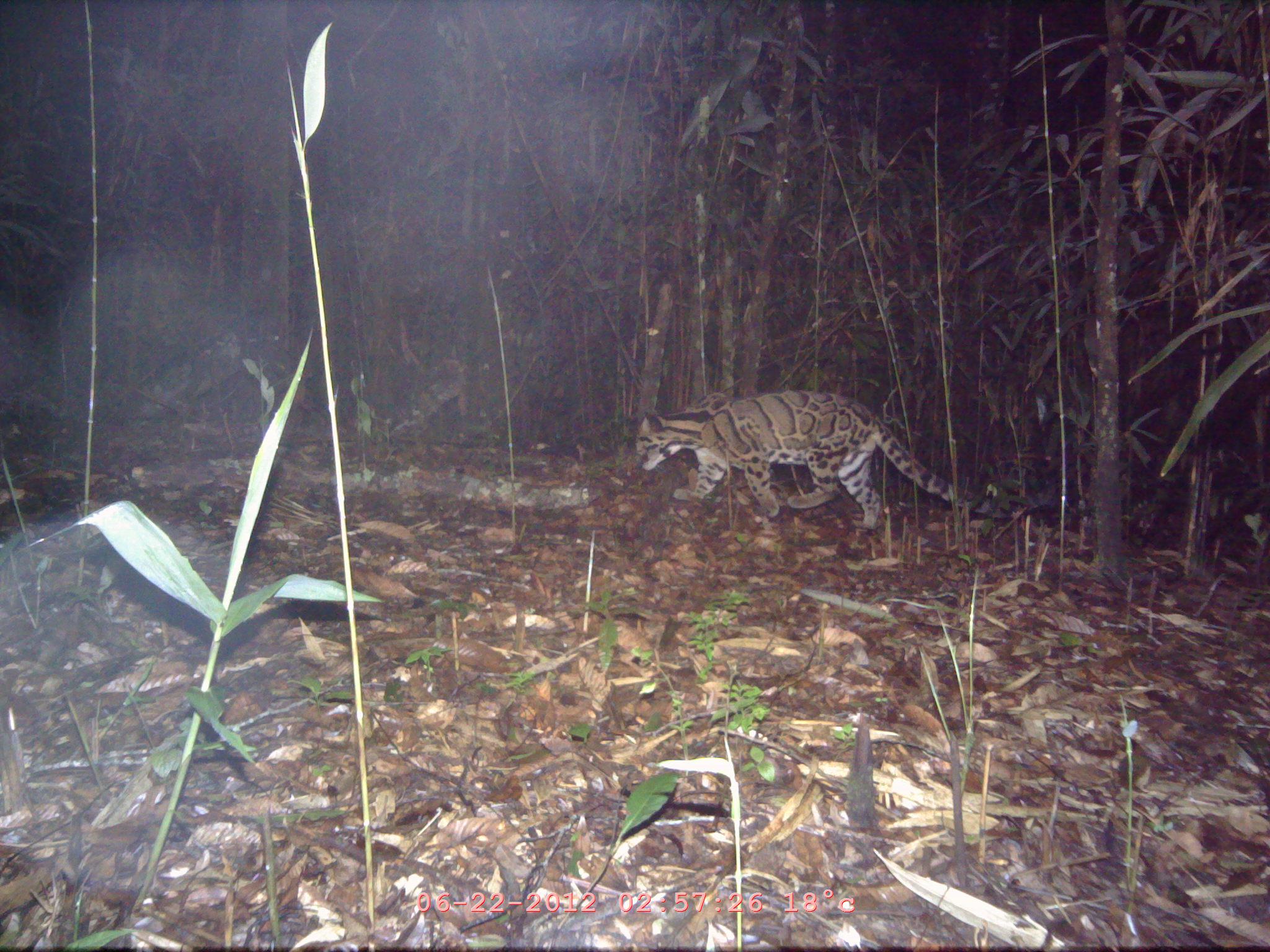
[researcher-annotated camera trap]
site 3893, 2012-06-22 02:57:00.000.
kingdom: Animalia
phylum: Chordata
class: Mammalia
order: Carnivora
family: Felidae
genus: Neofelis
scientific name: Neofelis nebulosa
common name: mainland clouded leopard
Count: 1.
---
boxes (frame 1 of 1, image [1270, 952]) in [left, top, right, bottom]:
neofelis nebulosa: [636, 390, 1054, 533]